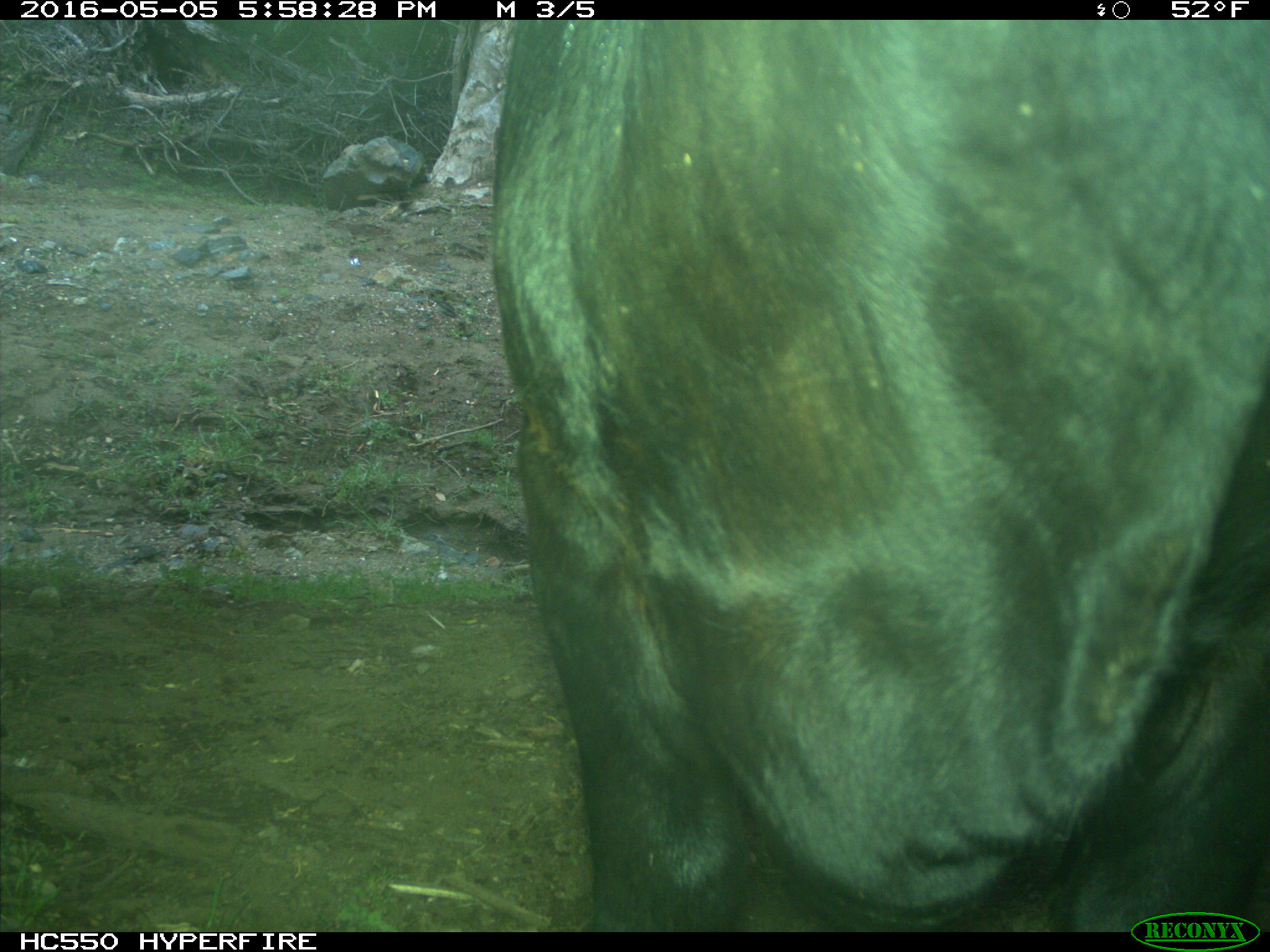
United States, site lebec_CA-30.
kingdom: Animalia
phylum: Chordata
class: Mammalia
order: Artiodactyla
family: Bovidae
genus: Bos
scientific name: Bos taurus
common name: domestic cow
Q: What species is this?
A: Bos taurus (domestic cow).